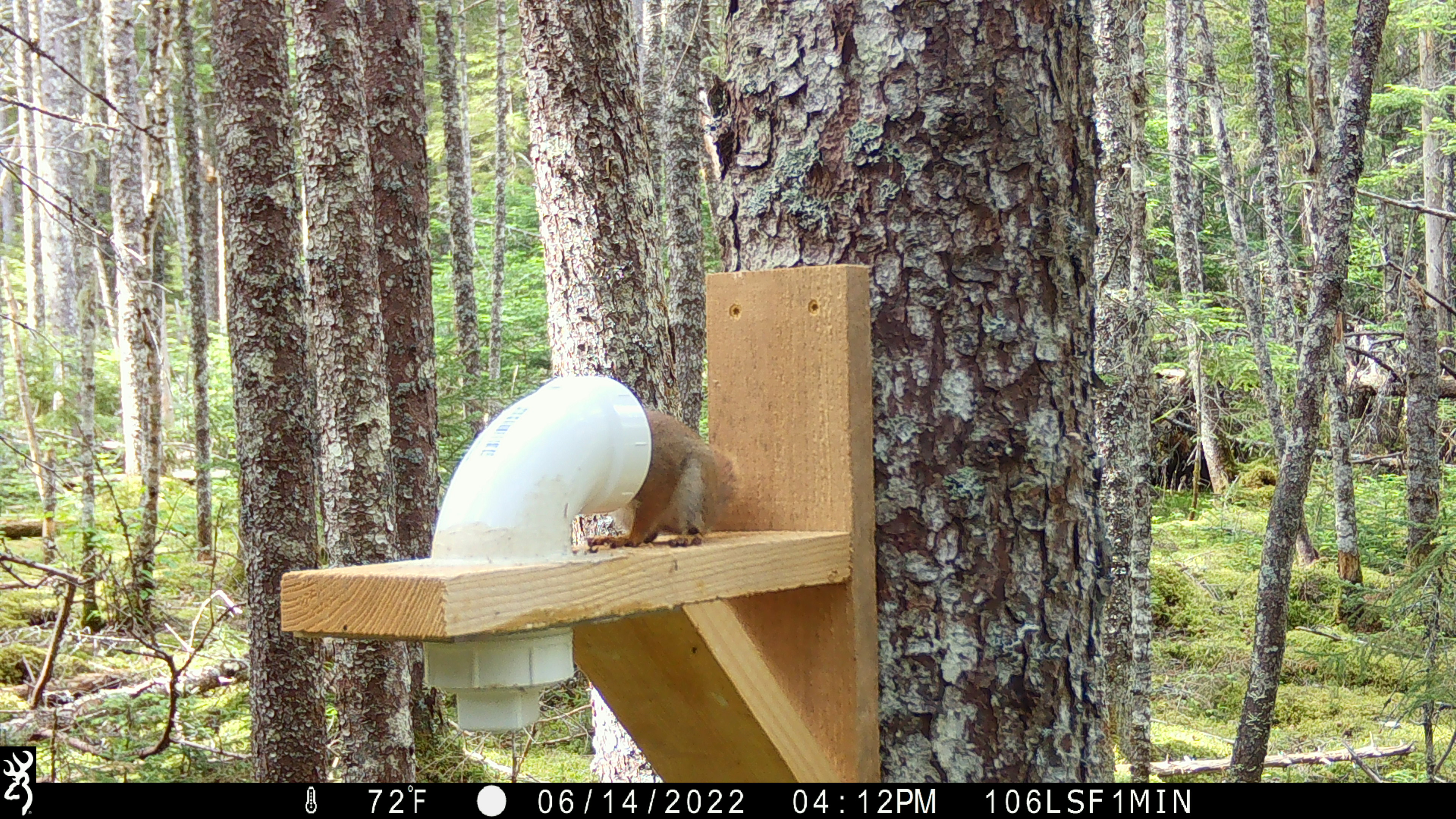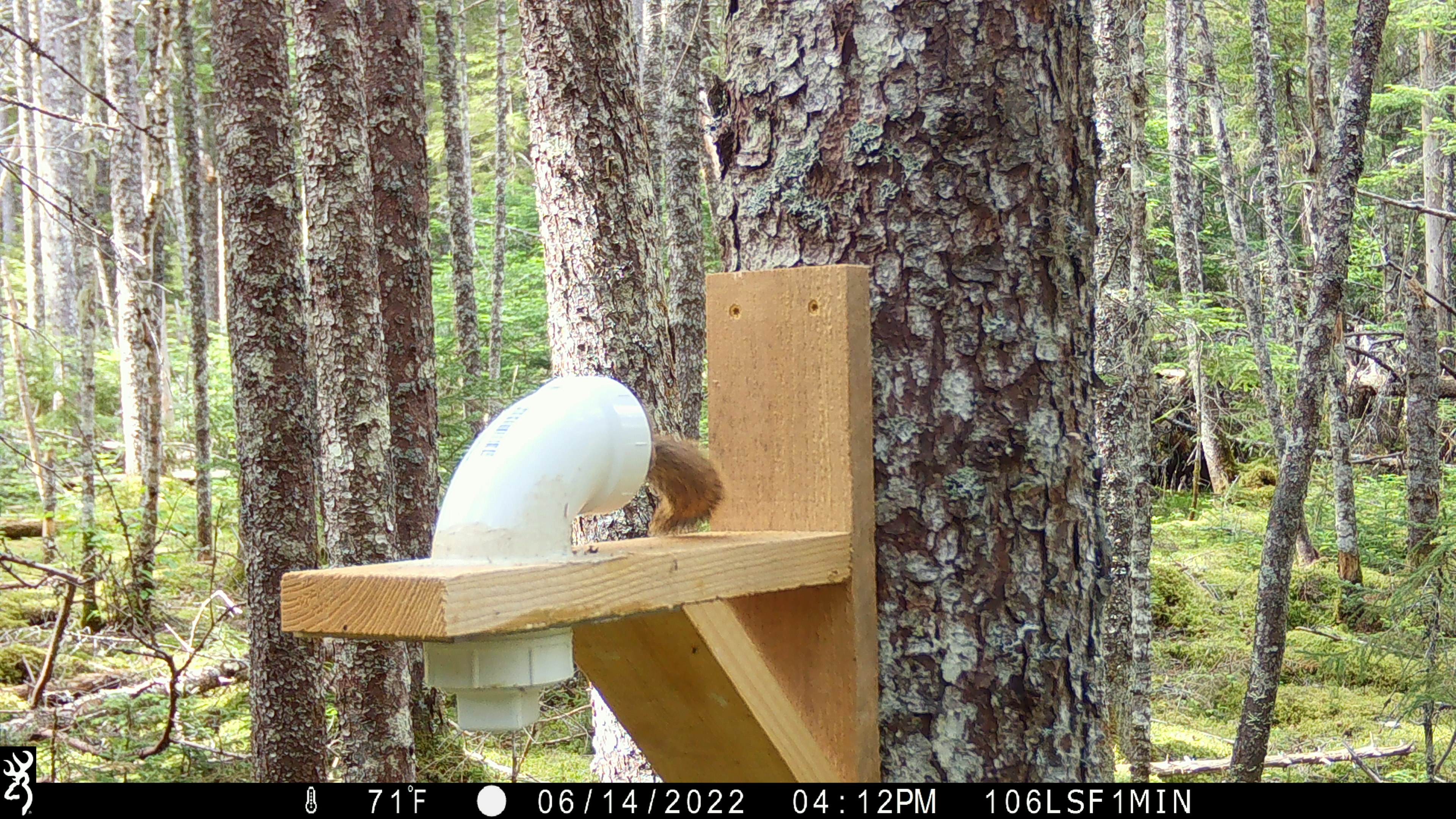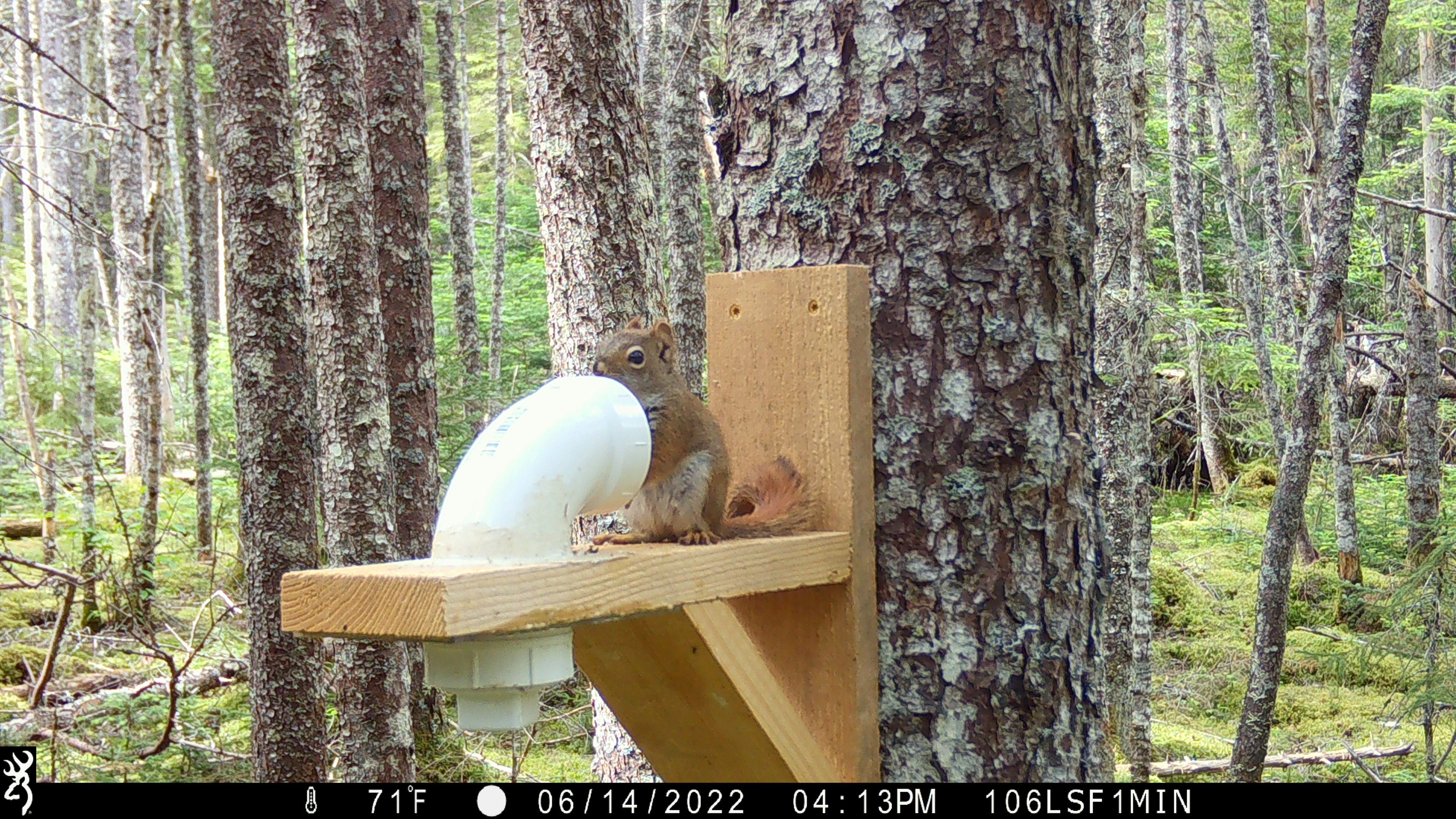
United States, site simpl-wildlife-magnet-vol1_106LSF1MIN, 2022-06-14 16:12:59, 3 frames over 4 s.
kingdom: Animalia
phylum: Chordata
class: Mammalia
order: Rodentia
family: Sciuridae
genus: Tamiasciurus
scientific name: Tamiasciurus hudsonicus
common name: red squirrel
Red squirrel (Tamiasciurus hudsonicus).